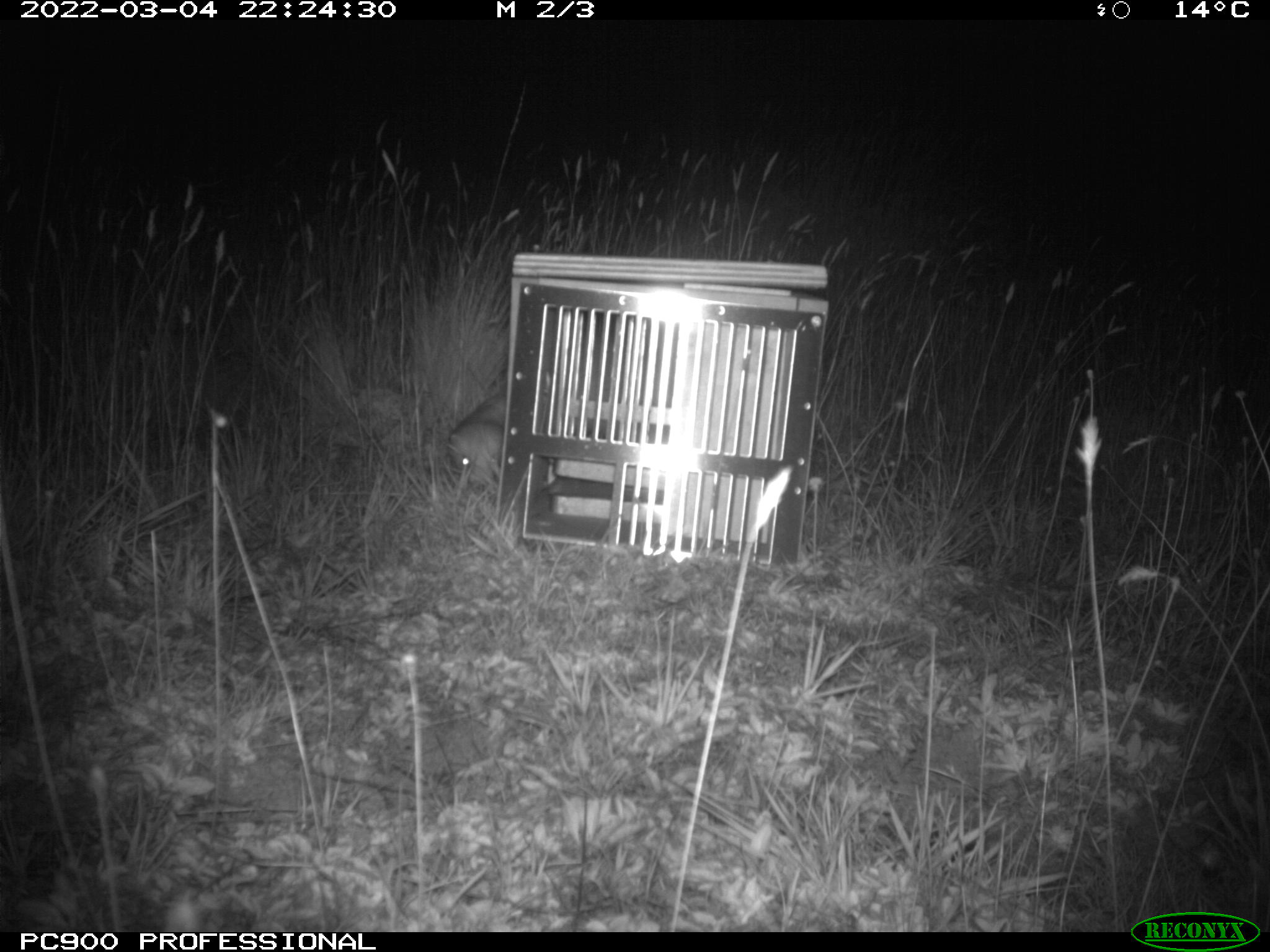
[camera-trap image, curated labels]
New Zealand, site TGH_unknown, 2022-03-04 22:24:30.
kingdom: Animalia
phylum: Chordata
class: Mammalia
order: Carnivora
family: Mustelidae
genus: Mustela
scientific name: Mustela furo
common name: ferret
Ferret (Mustela furo).